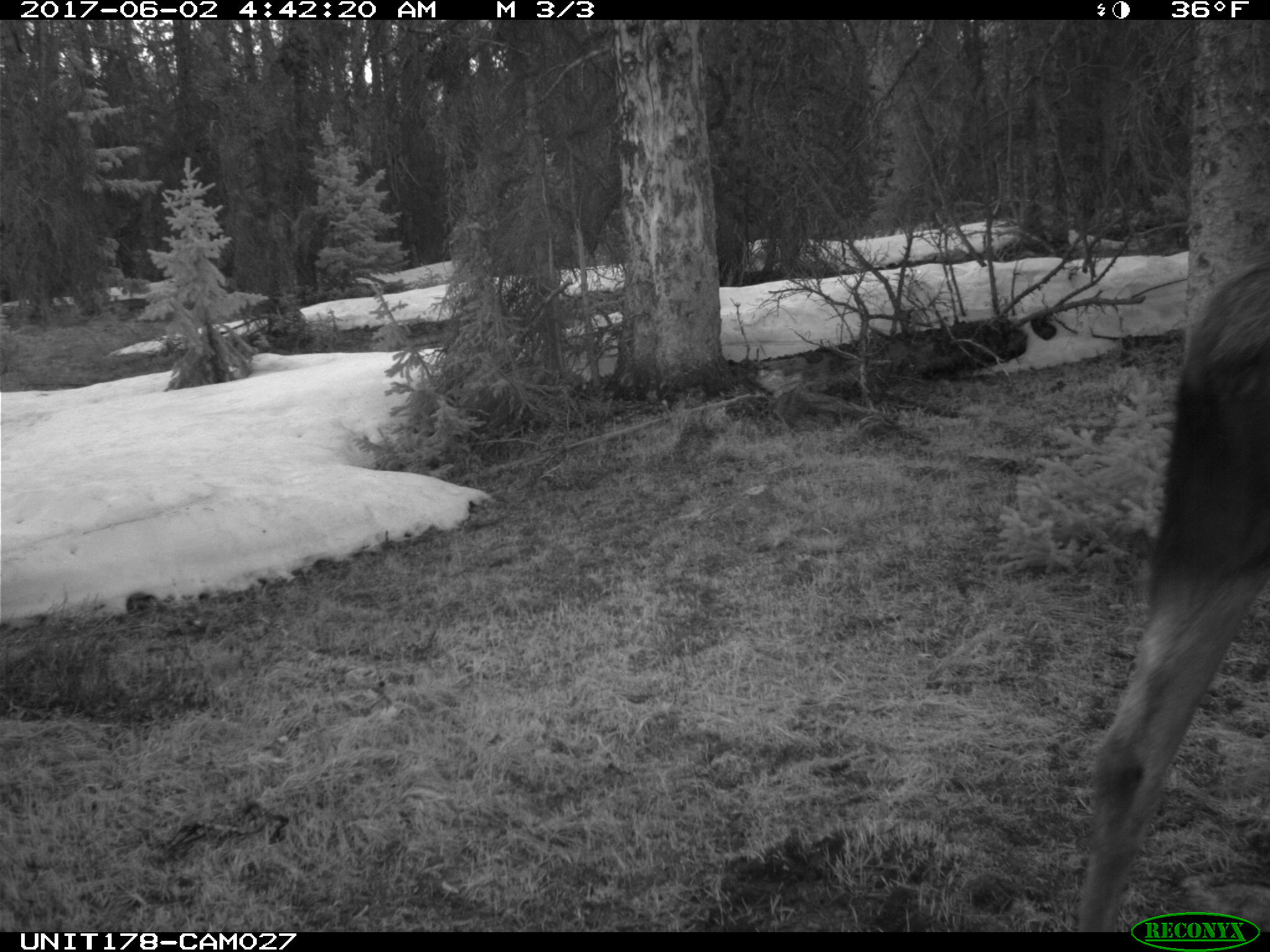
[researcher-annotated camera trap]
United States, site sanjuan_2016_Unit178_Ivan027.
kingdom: Animalia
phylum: Chordata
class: Mammalia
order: Artiodactyla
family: Cervidae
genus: Alces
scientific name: Alces alces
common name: moose